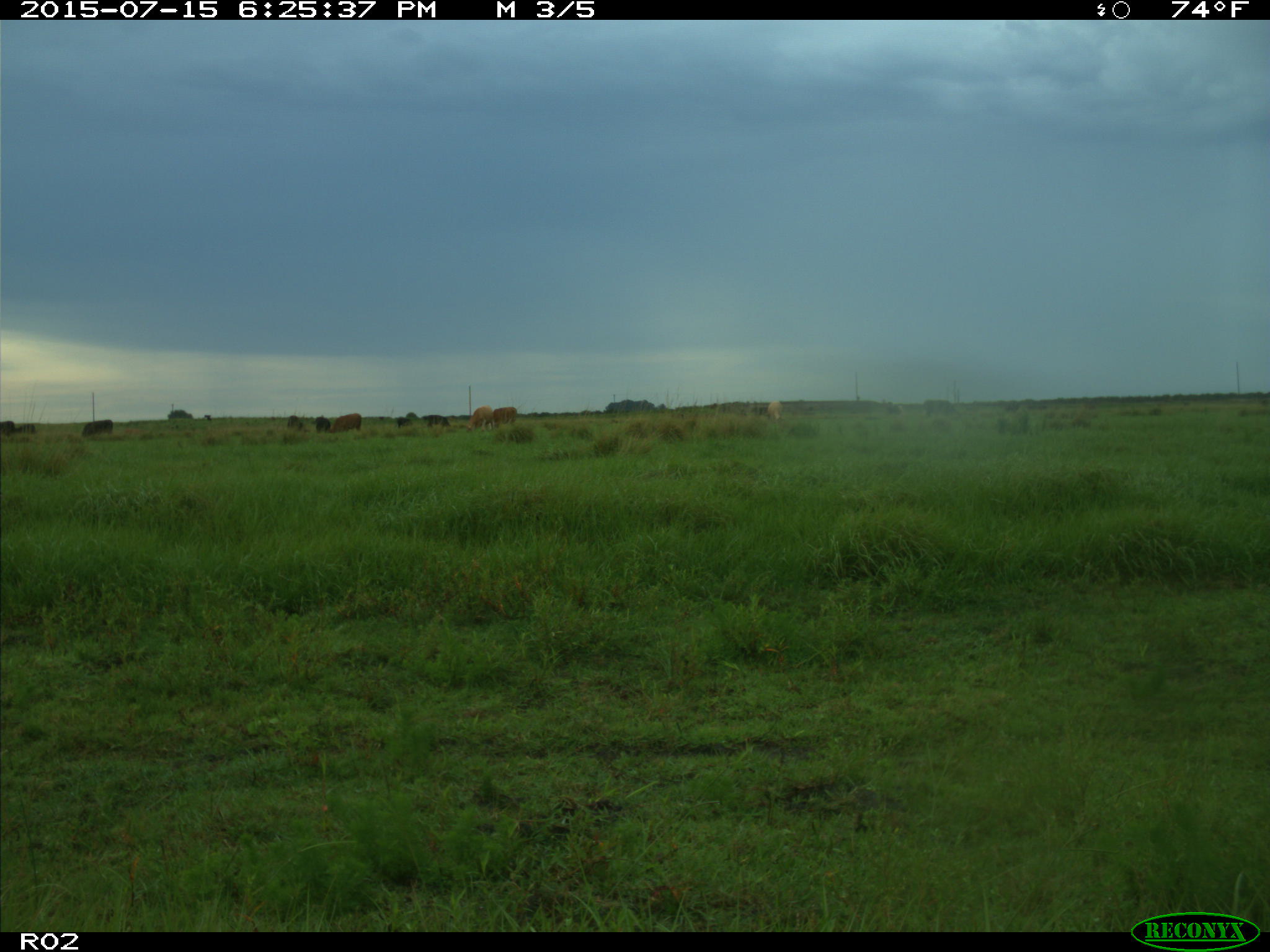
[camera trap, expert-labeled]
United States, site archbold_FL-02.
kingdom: Animalia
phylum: Chordata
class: Mammalia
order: Artiodactyla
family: Bovidae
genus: Bos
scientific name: Bos taurus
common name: domestic cow